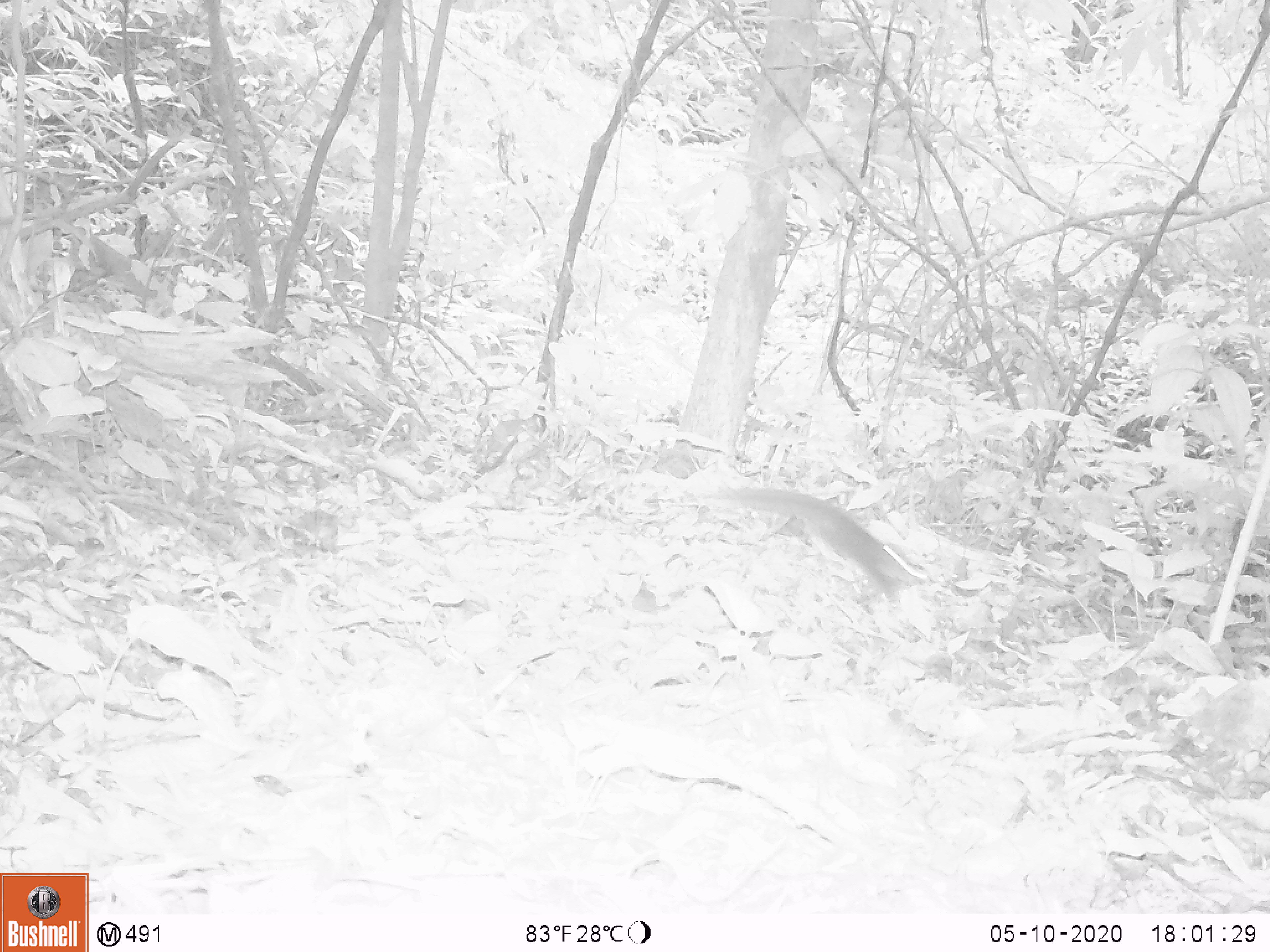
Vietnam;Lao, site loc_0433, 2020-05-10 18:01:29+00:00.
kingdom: Animalia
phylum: Chordata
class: Mammalia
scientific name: Mammalia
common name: mammal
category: unidentified small mammal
Unidentified small mammal (mammal) (Mammalia). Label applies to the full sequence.